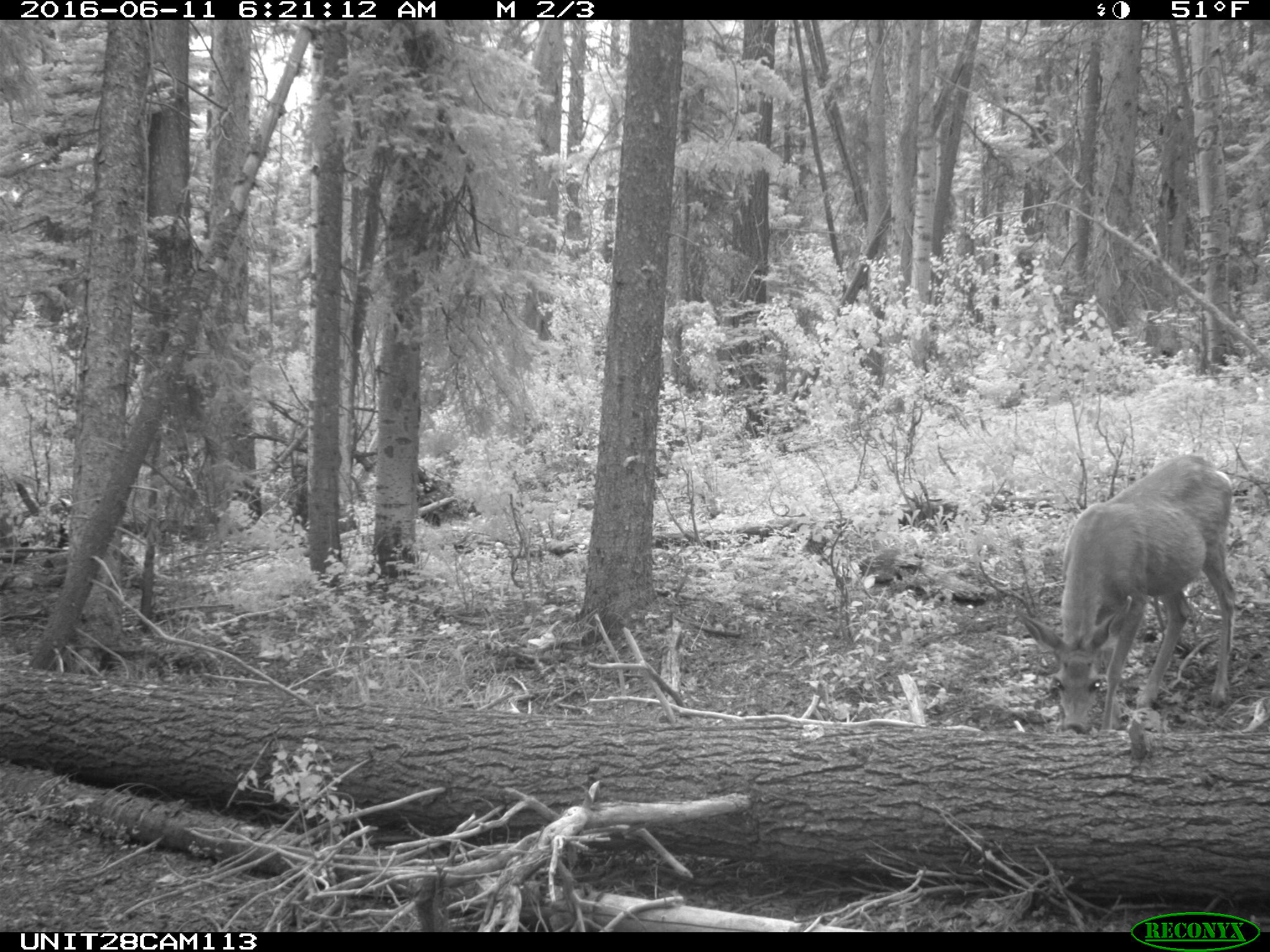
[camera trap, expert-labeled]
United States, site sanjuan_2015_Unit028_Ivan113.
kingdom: Animalia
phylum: Chordata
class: Mammalia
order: Artiodactyla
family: Cervidae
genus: Odocoileus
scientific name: Odocoileus hemionus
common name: mule deer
Odocoileus hemionus (mule deer).